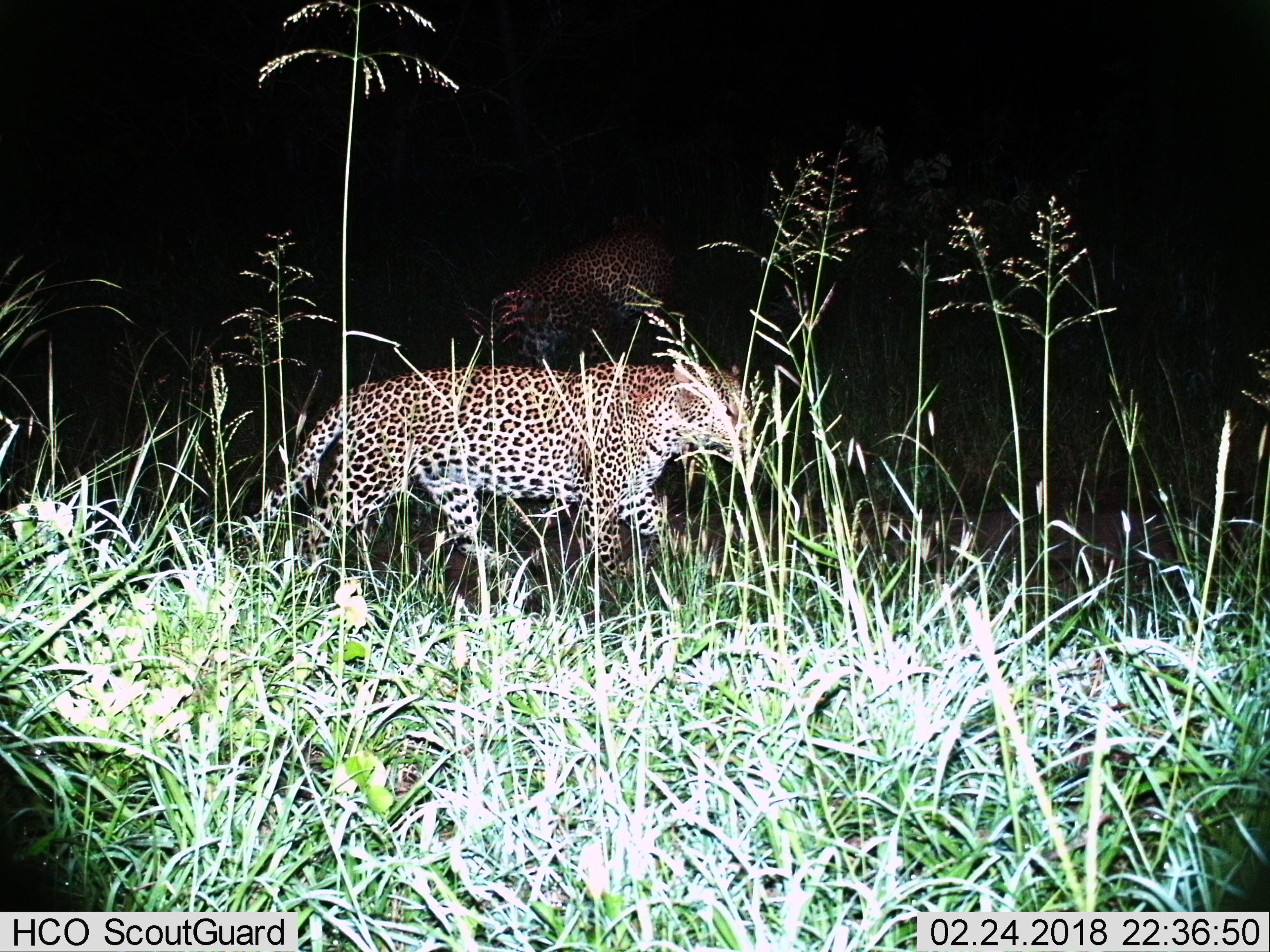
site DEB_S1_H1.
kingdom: Animalia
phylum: Chordata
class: Mammalia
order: Carnivora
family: Felidae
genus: Panthera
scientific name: Panthera pardus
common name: leopard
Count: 2.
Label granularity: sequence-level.